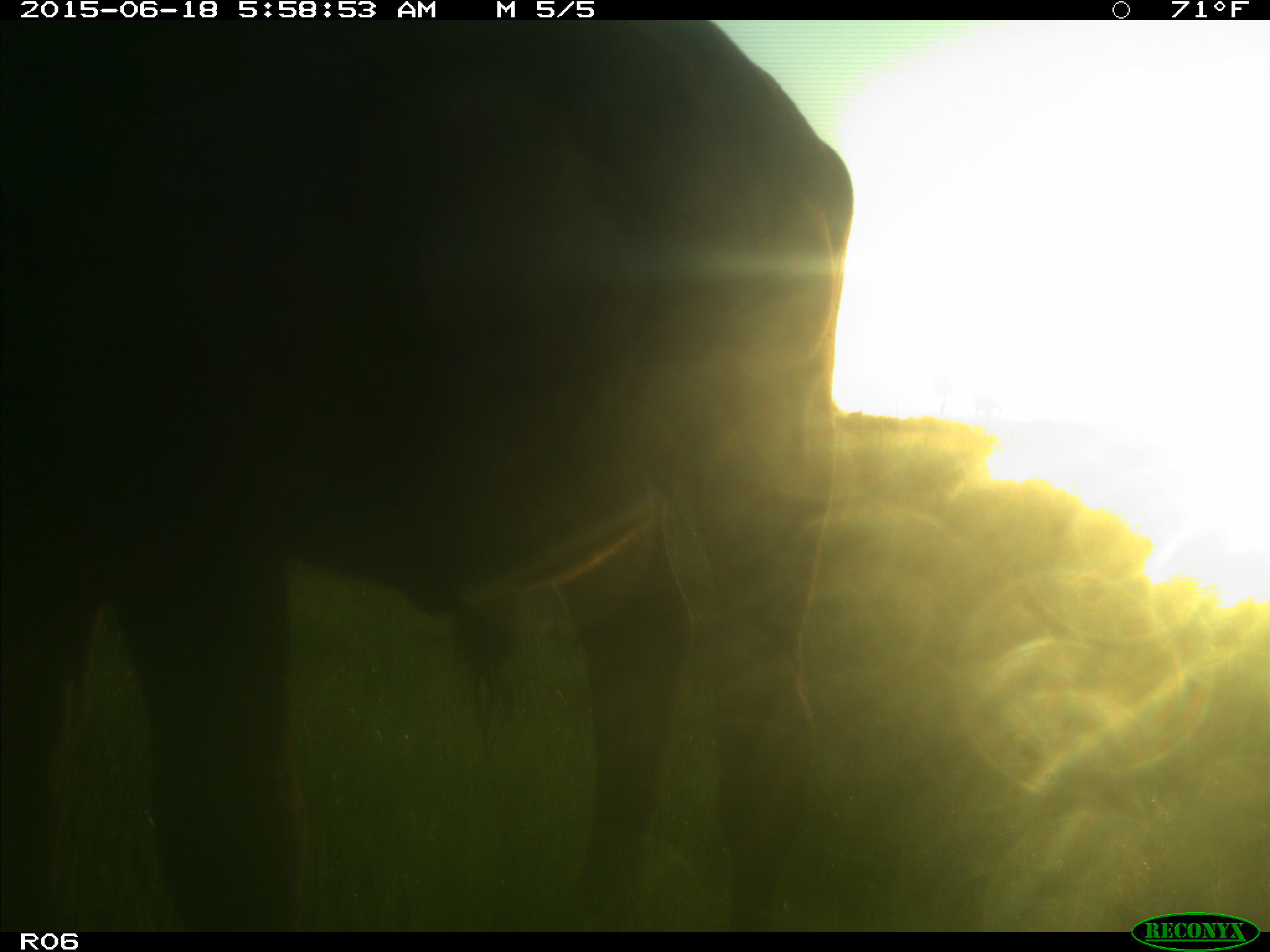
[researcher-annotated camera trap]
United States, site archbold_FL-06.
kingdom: Animalia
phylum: Chordata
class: Mammalia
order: Artiodactyla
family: Bovidae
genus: Bos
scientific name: Bos taurus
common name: domestic cow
Bos taurus (domestic cow).